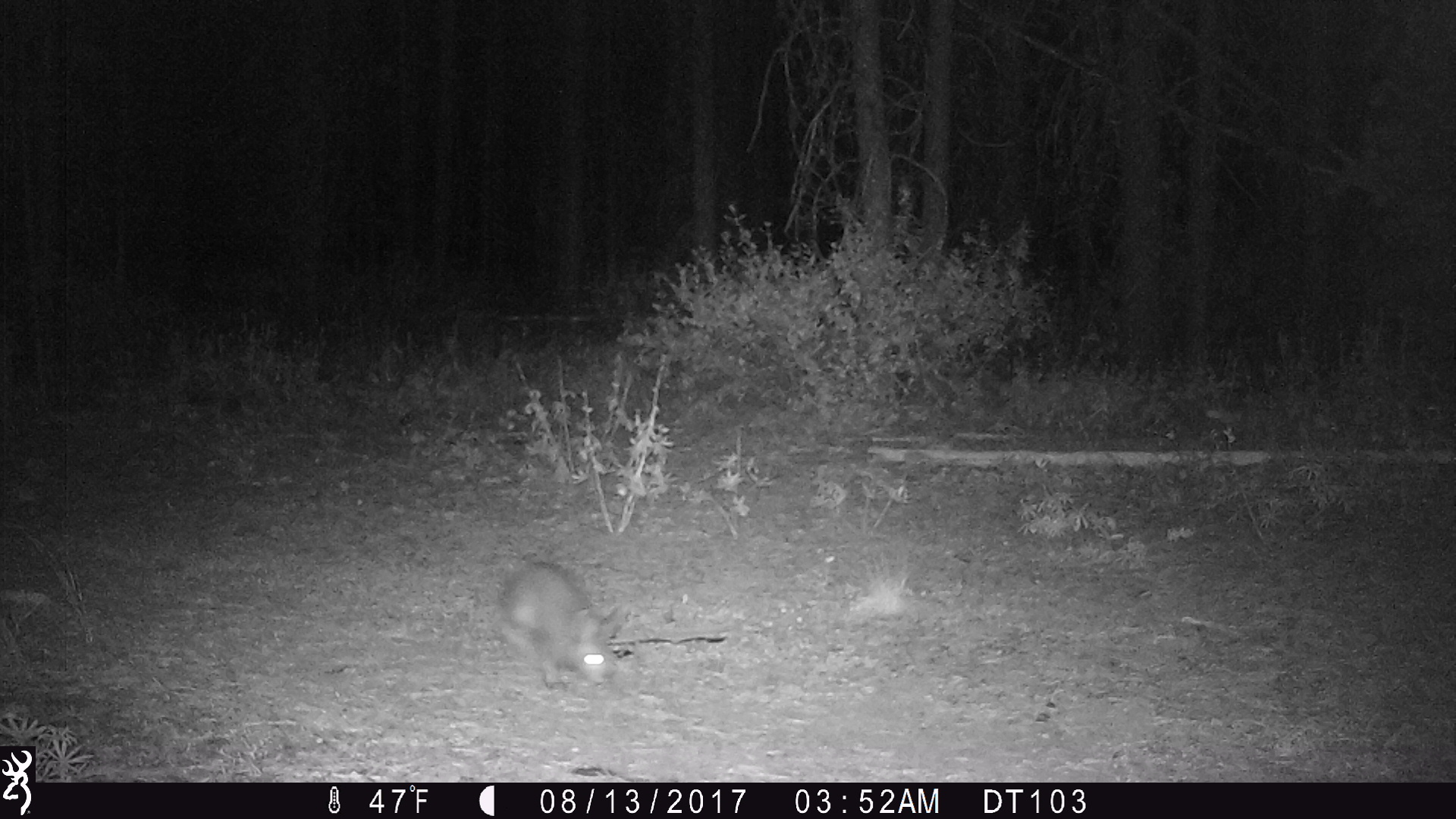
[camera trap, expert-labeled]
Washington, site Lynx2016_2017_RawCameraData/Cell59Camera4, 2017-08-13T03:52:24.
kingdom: Animalia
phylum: Chordata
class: Mammalia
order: Lagomorpha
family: Leporidae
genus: Lepus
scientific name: Lepus americanus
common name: snowshoe hare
Lepus americanus (snowshoe hare). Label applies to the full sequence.